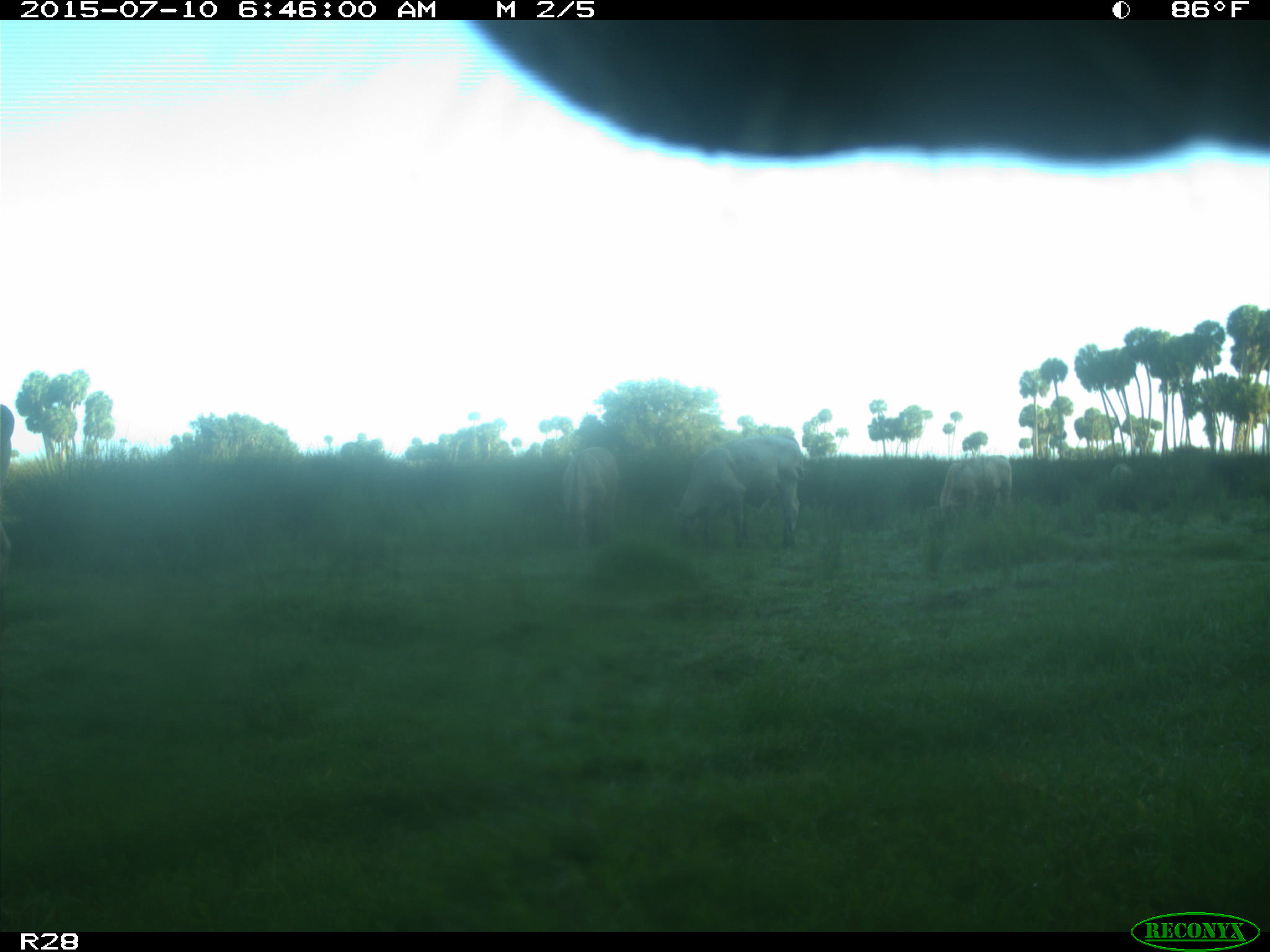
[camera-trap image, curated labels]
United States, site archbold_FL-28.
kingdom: Animalia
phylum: Chordata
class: Mammalia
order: Artiodactyla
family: Bovidae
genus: Bos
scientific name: Bos taurus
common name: domestic cow